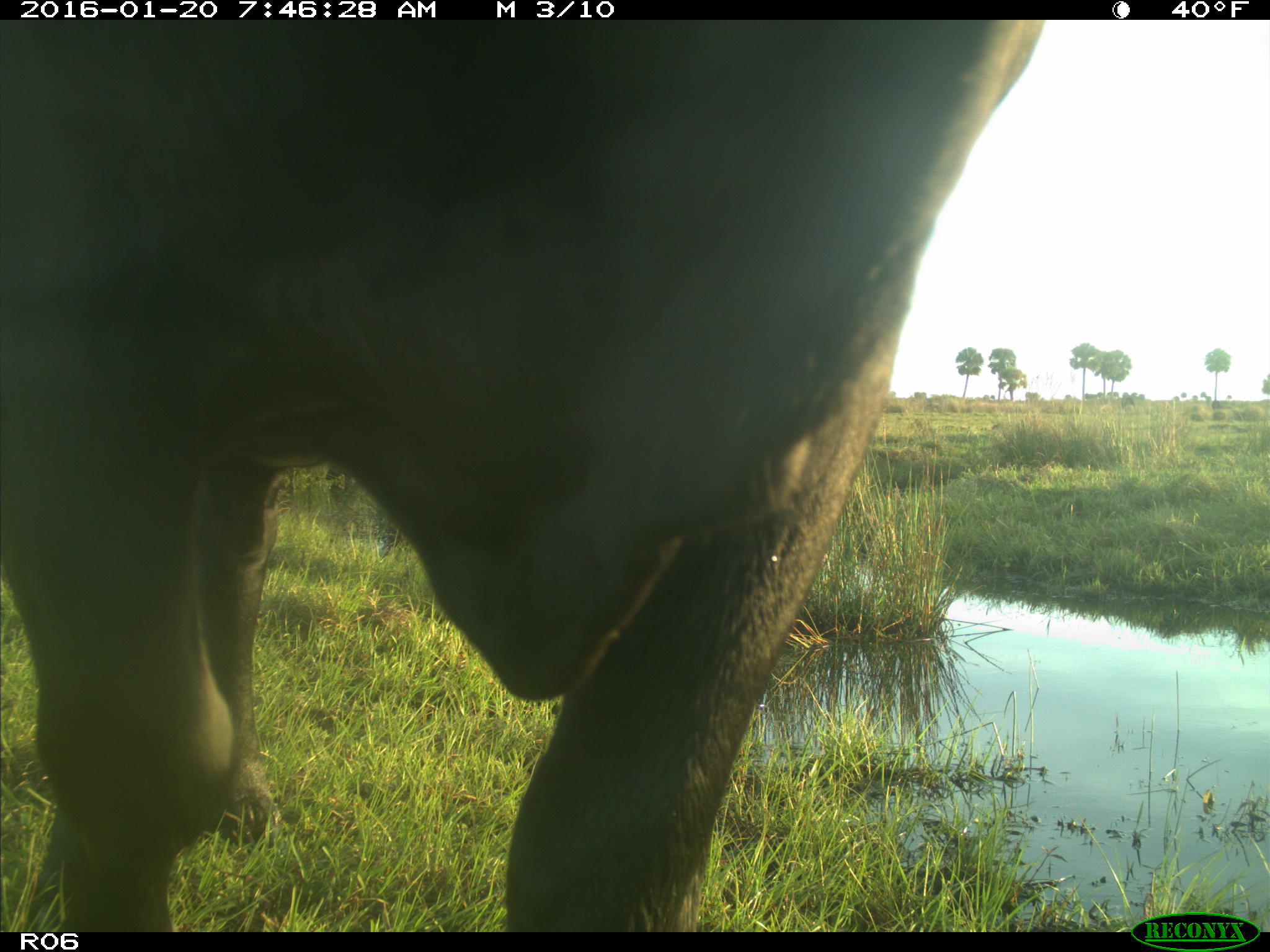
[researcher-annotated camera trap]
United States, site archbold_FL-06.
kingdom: Animalia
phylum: Chordata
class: Mammalia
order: Artiodactyla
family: Bovidae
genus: Bos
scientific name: Bos taurus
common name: domestic cow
Bos taurus (domestic cow).